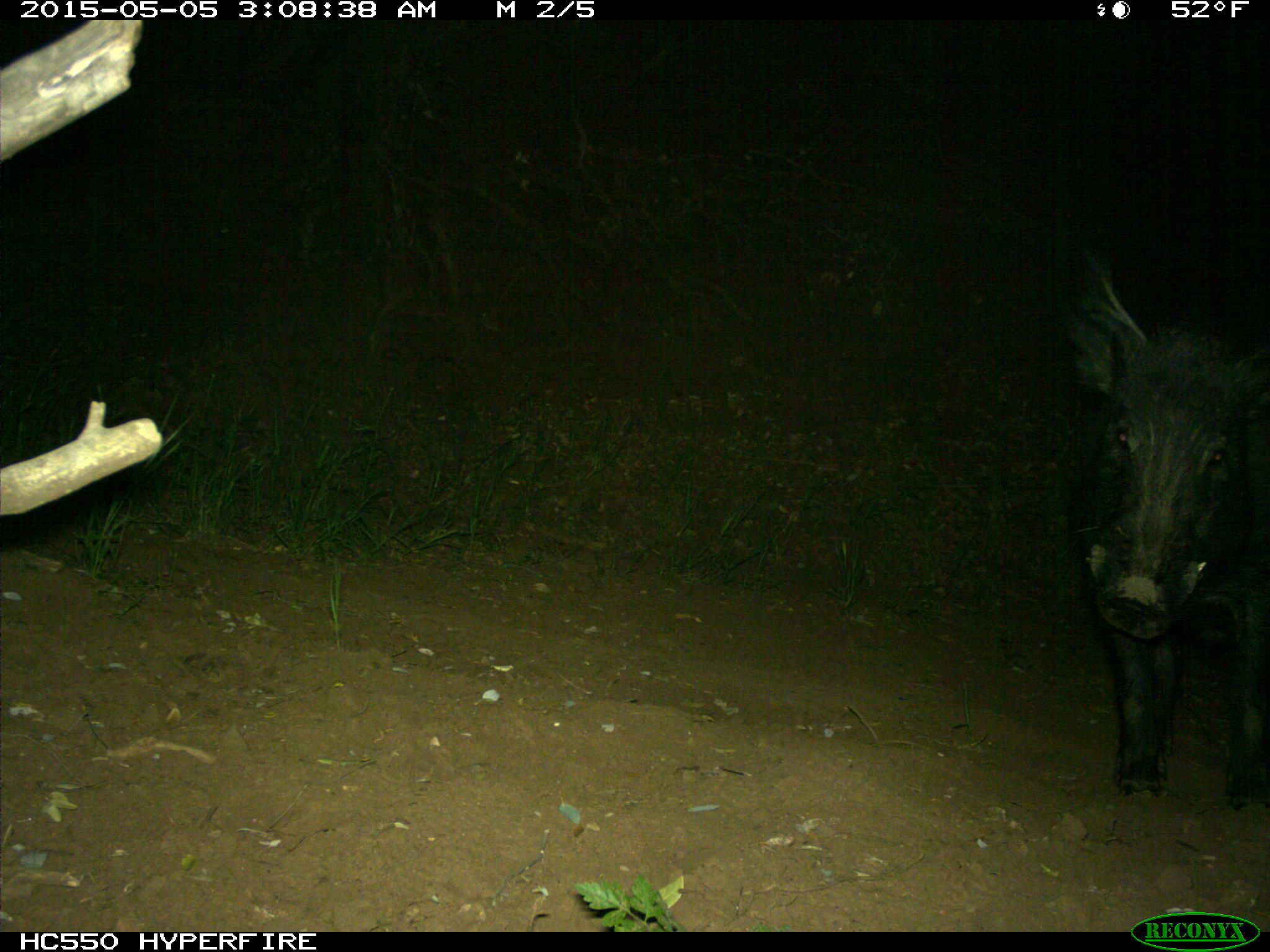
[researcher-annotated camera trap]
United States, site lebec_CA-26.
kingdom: Animalia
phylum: Chordata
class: Mammalia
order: Artiodactyla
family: Suidae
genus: Sus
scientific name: Sus scrofa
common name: wild boar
Sus scrofa (wild boar).